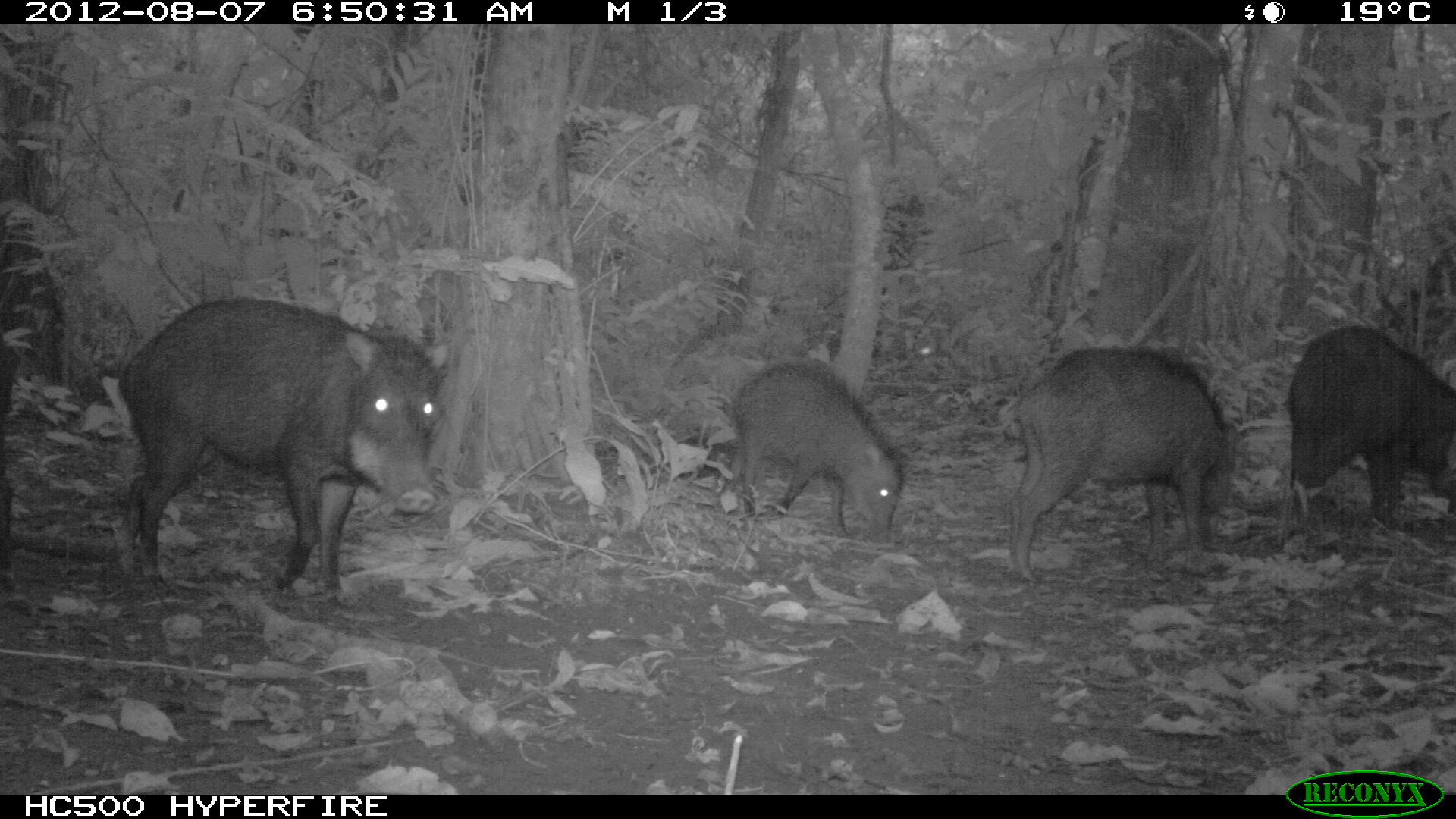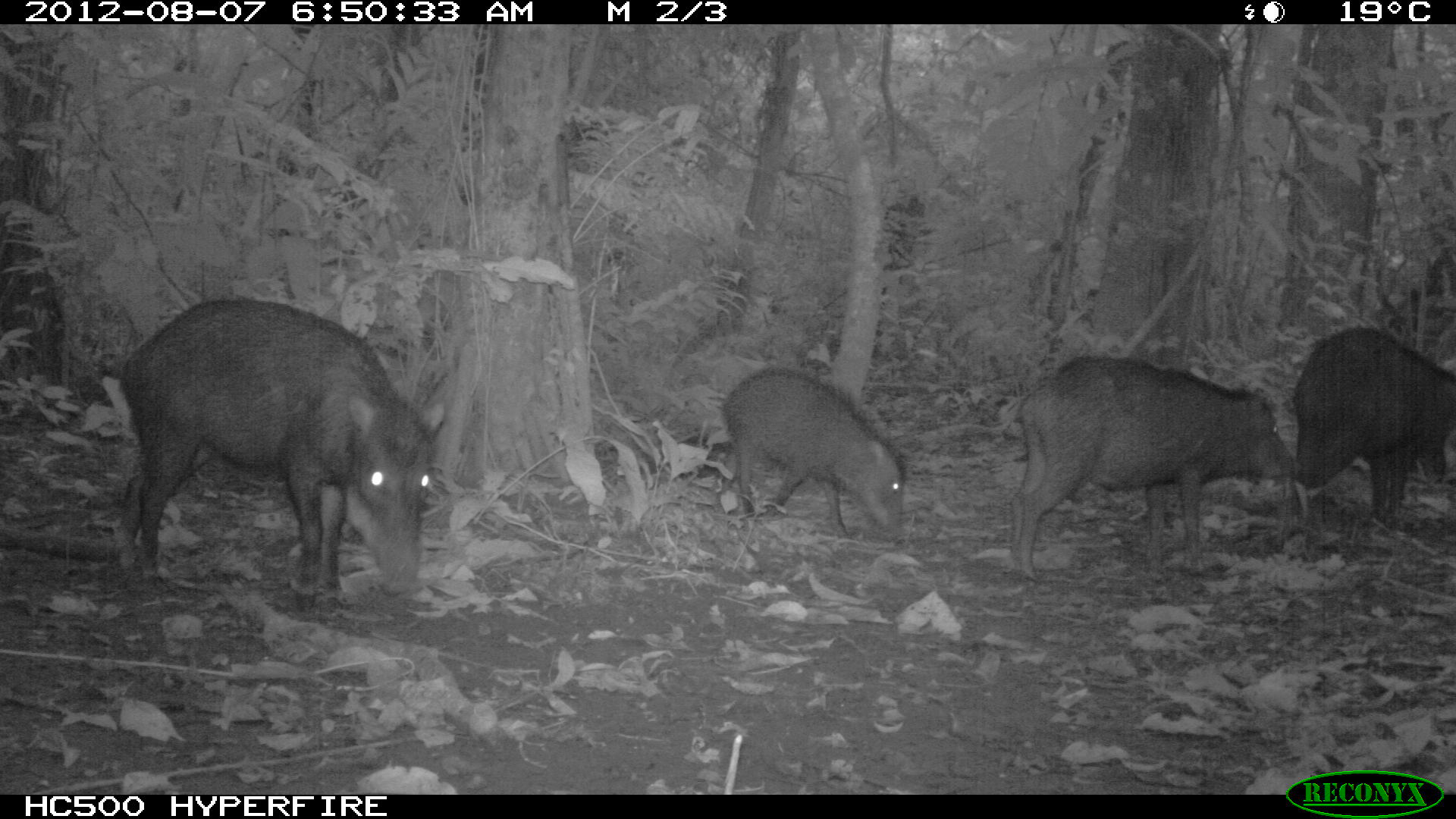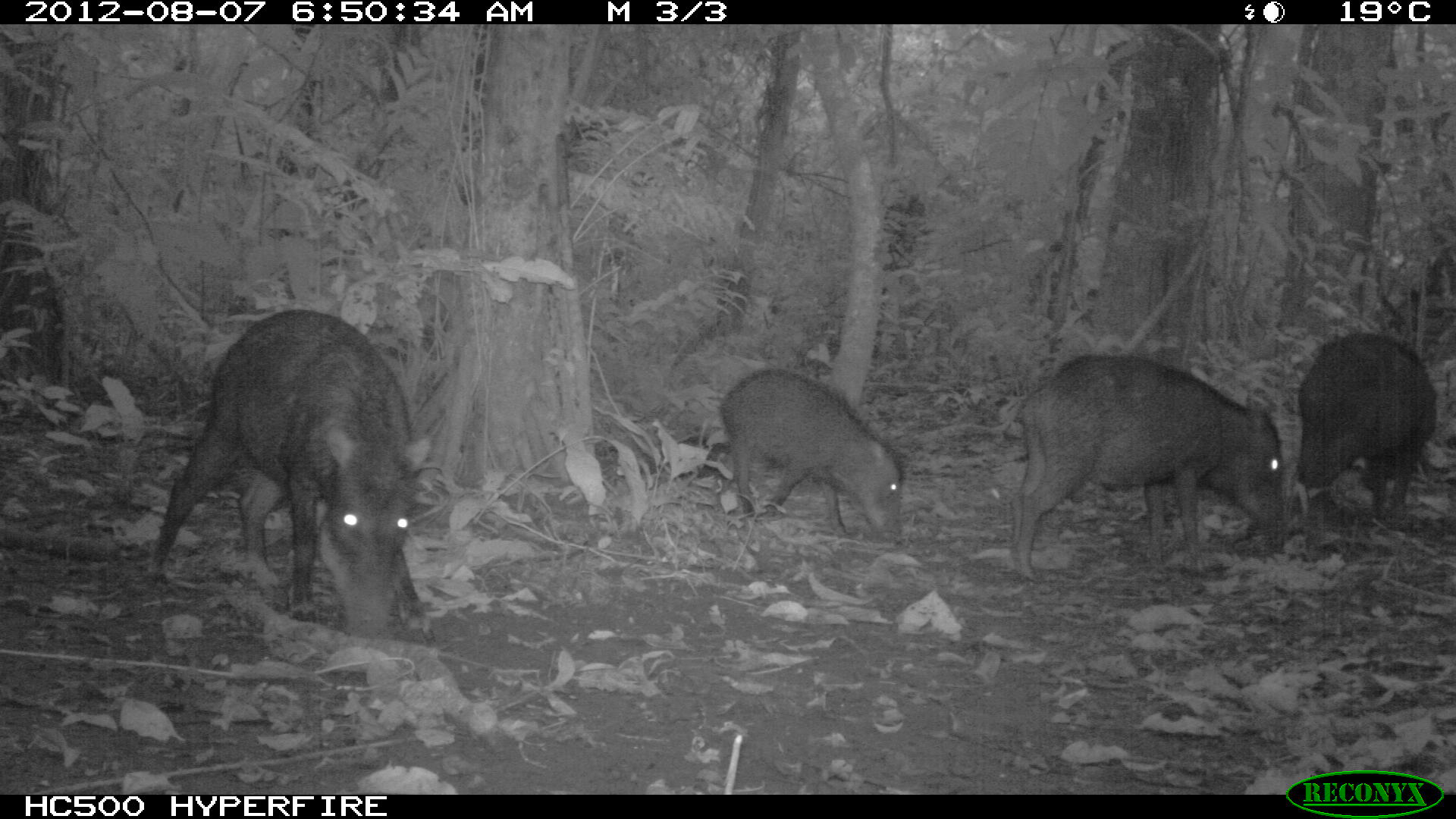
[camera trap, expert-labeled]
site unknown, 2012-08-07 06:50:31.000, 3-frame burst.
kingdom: Animalia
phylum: Chordata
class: Mammalia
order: Artiodactyla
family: Tayassuidae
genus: Tayassu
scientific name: Tayassu pecari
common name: white-lipped peccary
Tayassu pecari (white-lipped peccary).